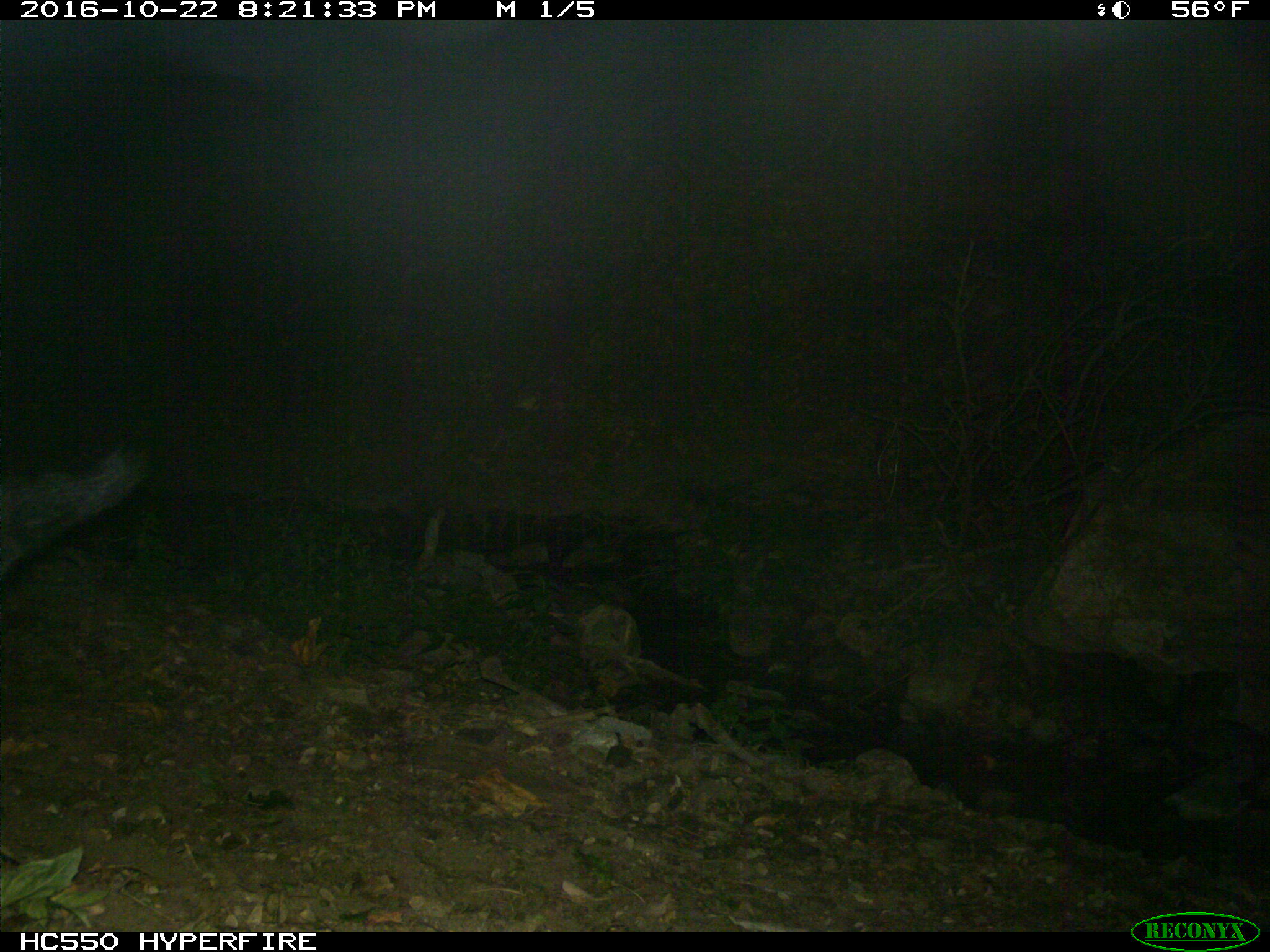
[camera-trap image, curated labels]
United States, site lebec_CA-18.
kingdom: Animalia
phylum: Chordata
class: Mammalia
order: Artiodactyla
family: Suidae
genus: Sus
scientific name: Sus scrofa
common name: wild boar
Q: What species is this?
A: Sus scrofa (wild boar).